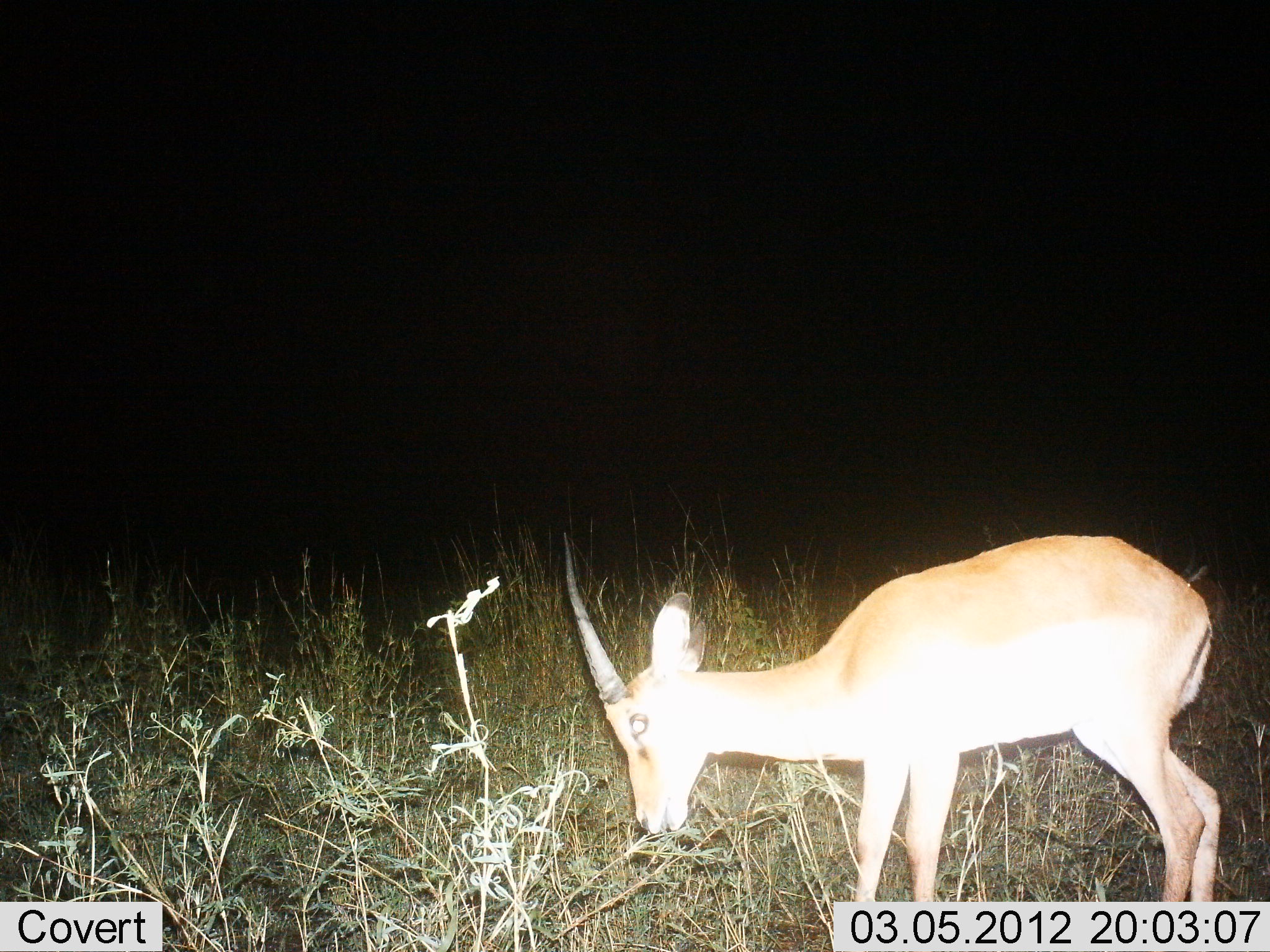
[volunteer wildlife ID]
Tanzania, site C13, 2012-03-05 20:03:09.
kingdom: Animalia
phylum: Chordata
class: Mammalia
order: Artiodactyla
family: Bovidae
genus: Nanger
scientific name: Nanger granti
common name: grant's gazelle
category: gazellegrants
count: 1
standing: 41%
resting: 0%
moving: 0%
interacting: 0%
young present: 0%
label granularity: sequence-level